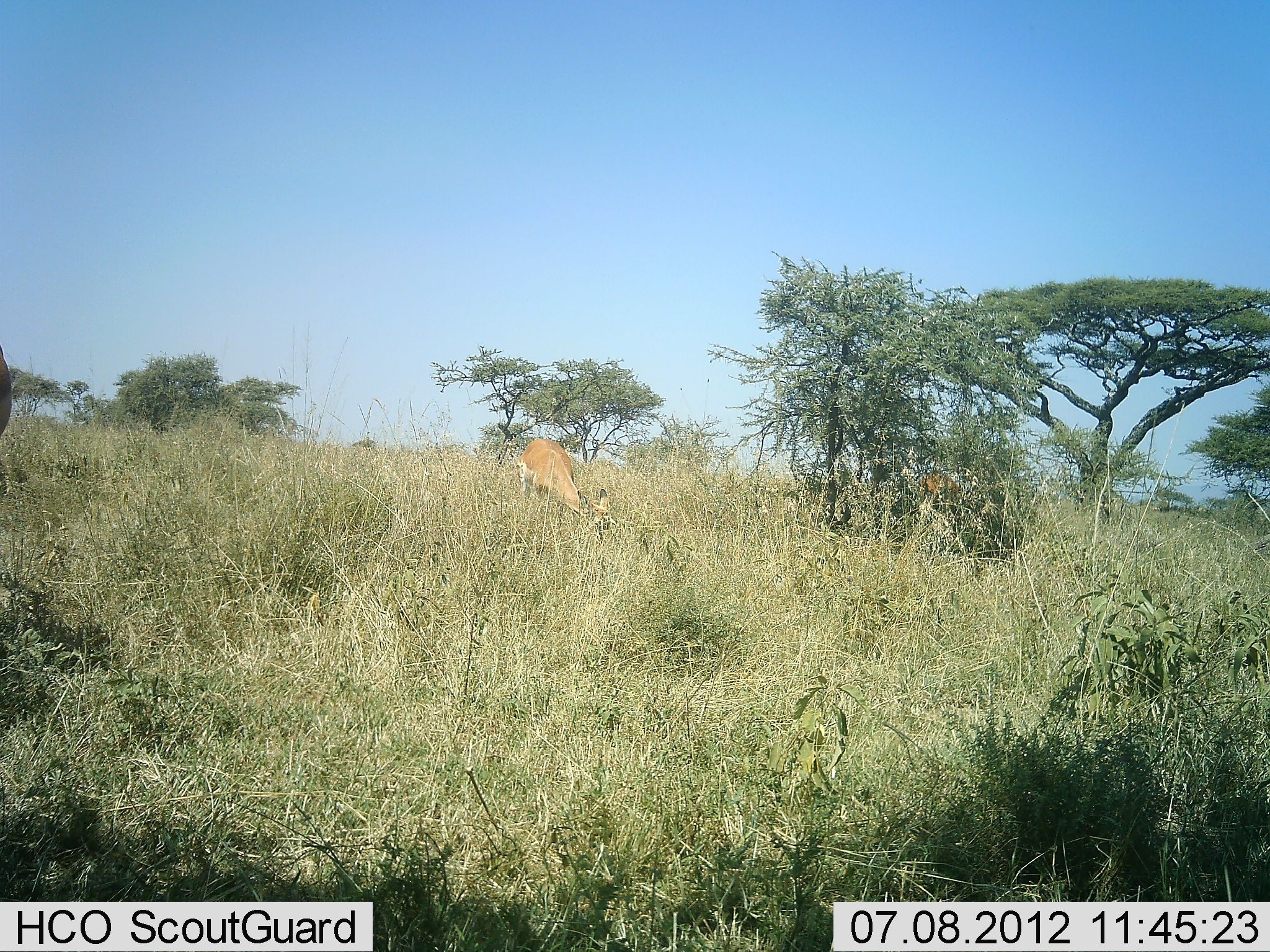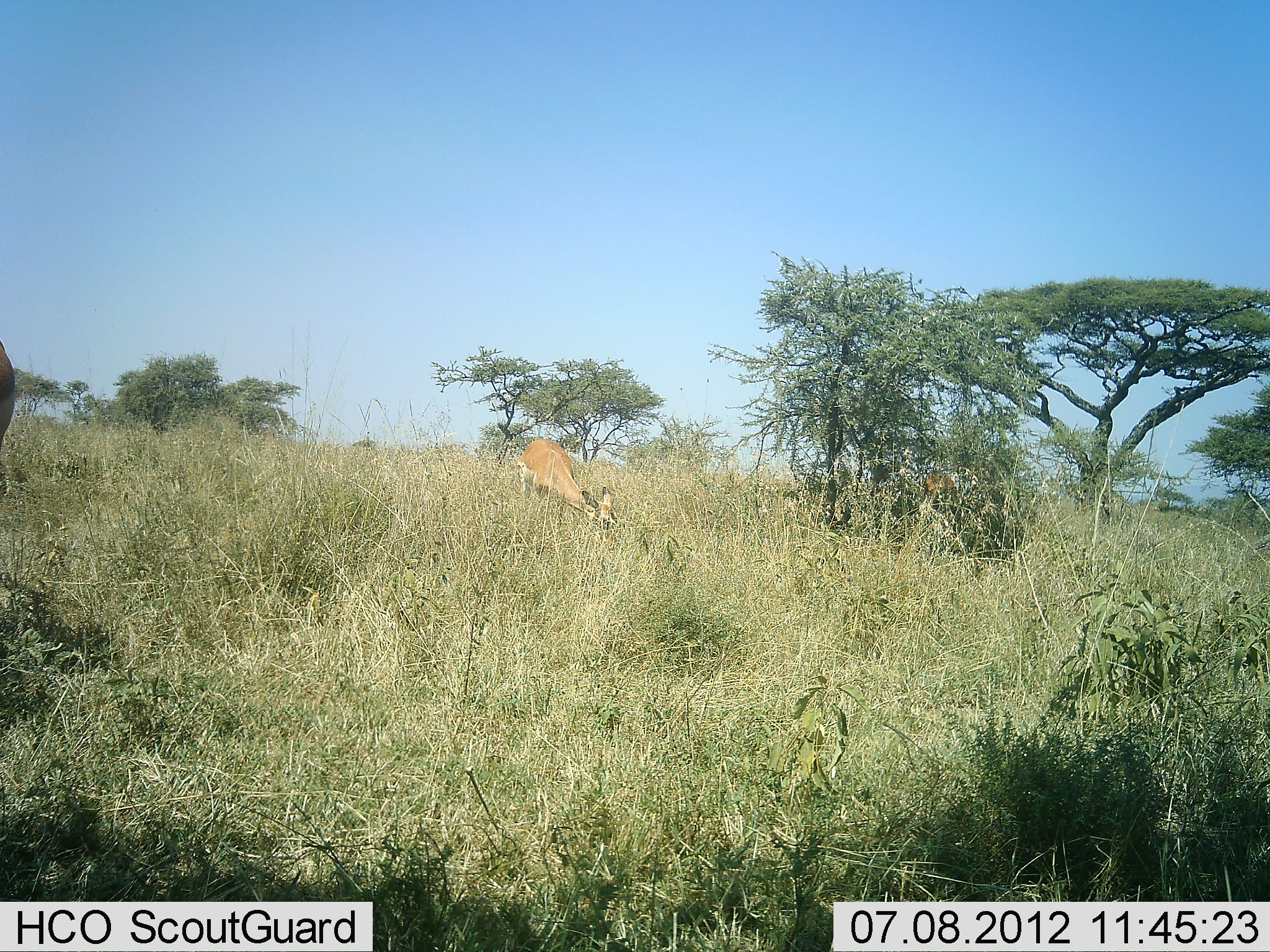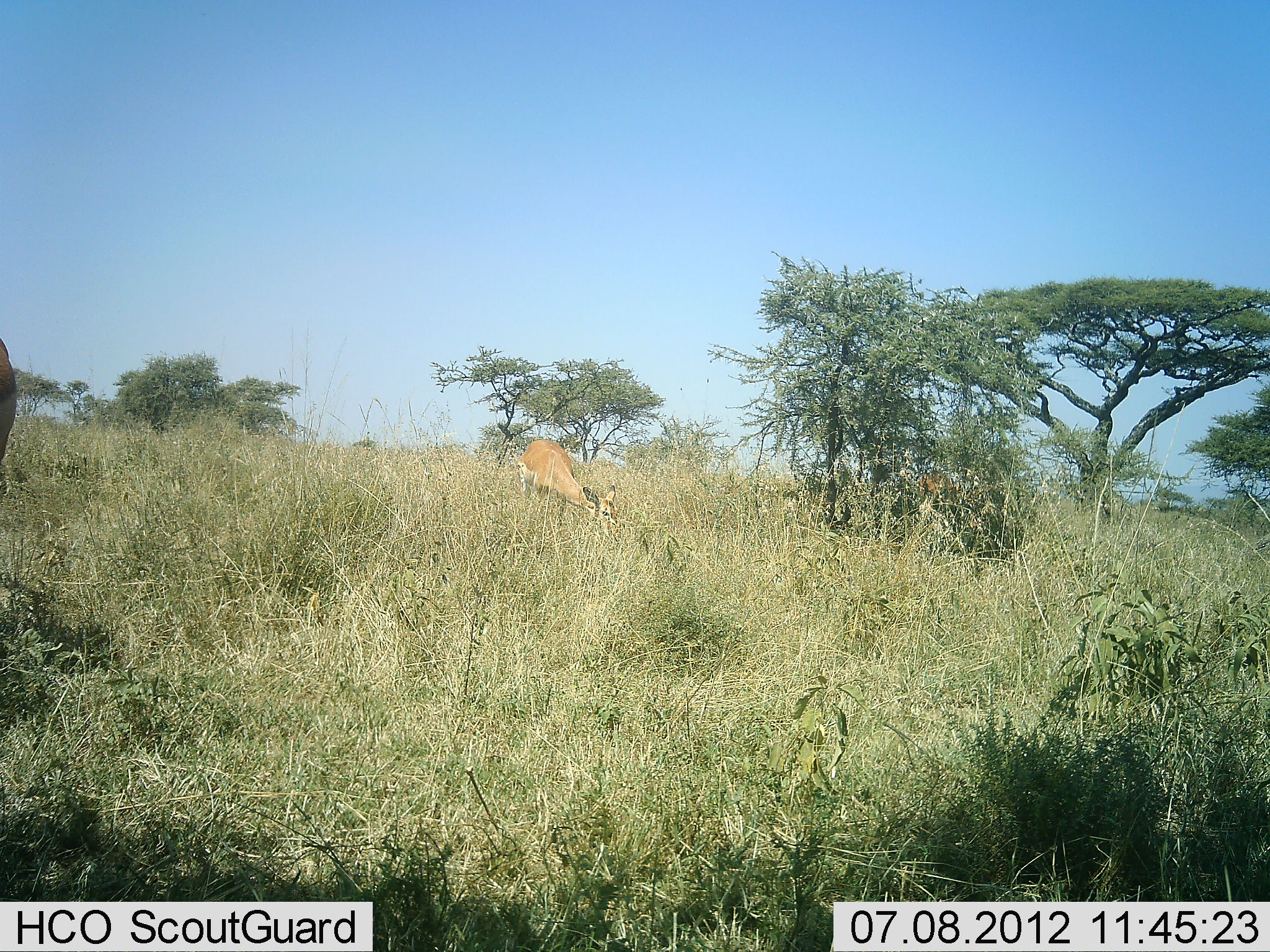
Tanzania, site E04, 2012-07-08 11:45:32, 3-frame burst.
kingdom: Animalia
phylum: Chordata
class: Mammalia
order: Artiodactyla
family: Bovidae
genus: Aepyceros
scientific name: Aepyceros melampus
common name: impala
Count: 3.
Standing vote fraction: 20%.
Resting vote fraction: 0%.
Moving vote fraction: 0%.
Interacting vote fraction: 0%.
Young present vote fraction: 0%.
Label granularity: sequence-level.